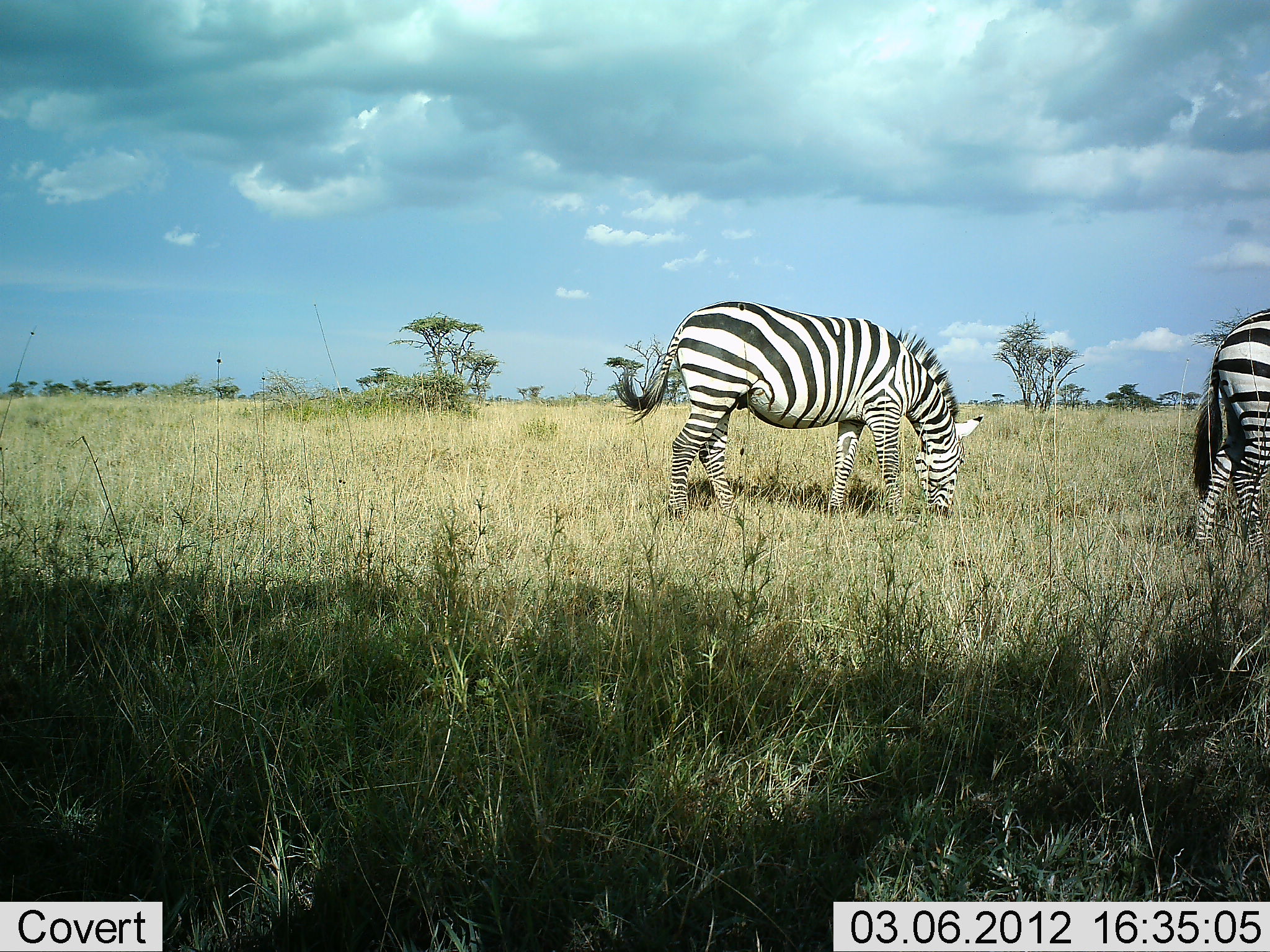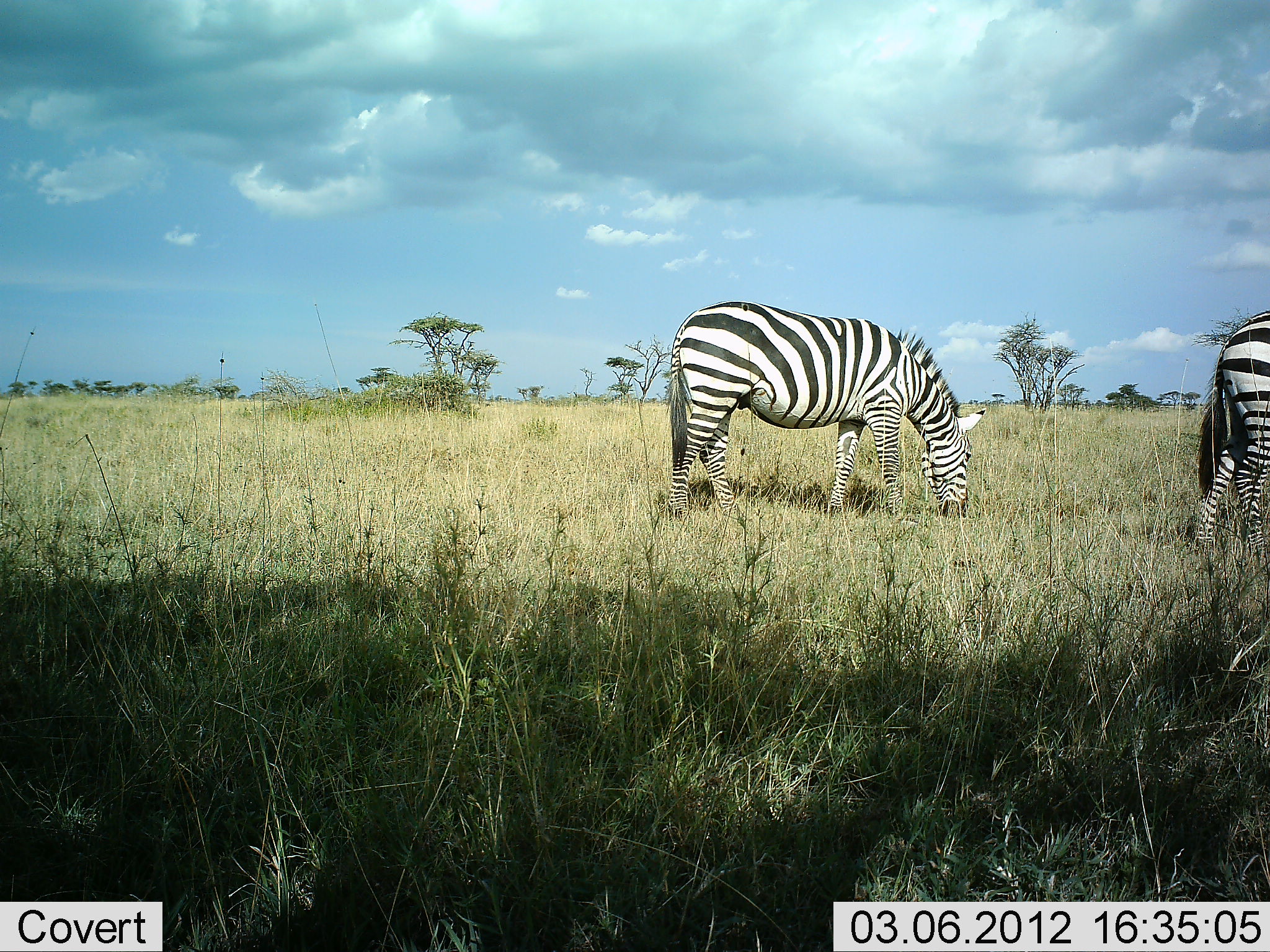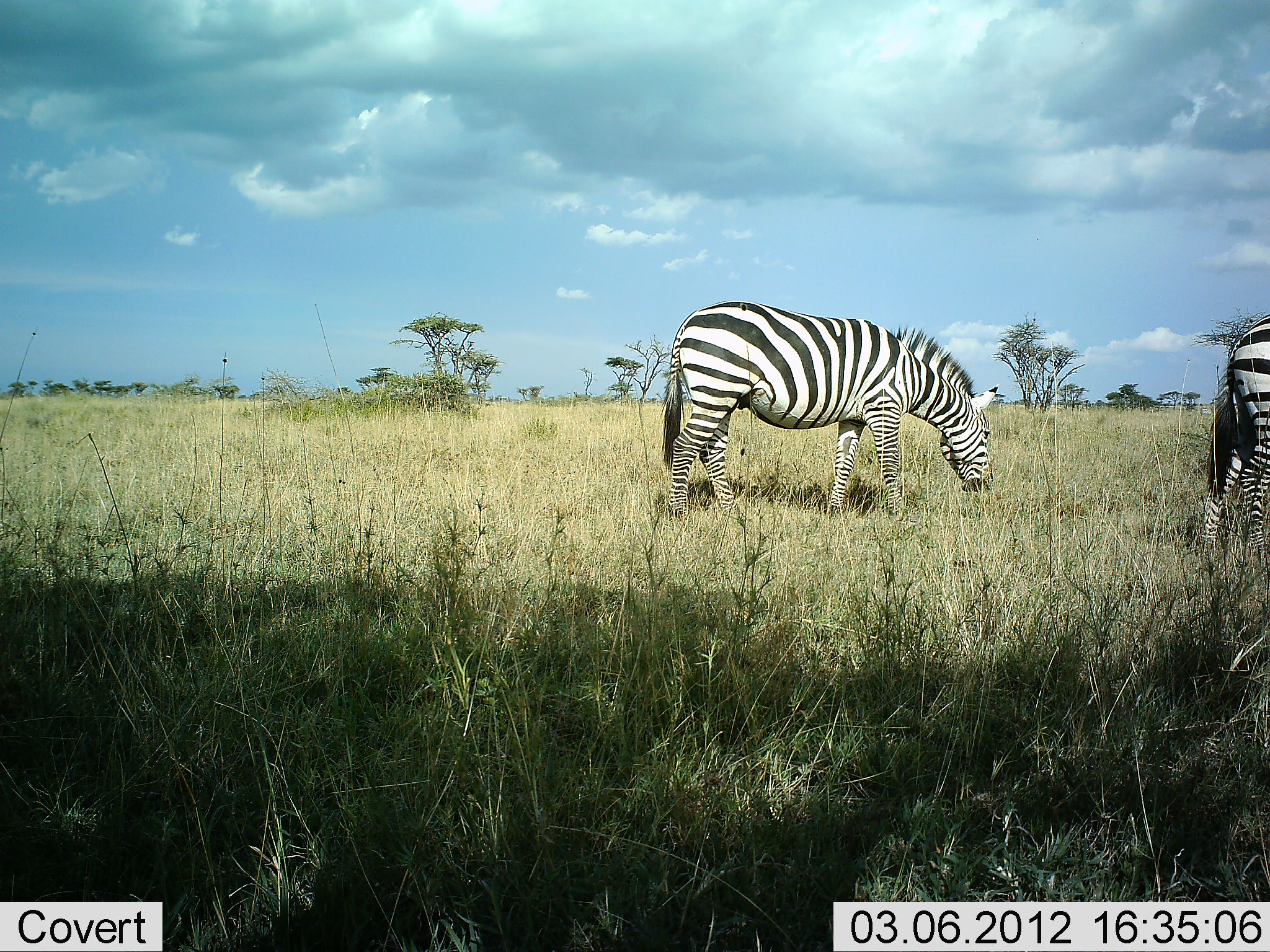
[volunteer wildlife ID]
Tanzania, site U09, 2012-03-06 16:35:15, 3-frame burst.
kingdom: Animalia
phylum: Chordata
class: Mammalia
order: Perissodactyla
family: Equidae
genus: Equus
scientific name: Equus quagga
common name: plains zebra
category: zebra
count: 2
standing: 32%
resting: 0%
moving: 0%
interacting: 0%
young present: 0%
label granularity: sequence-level